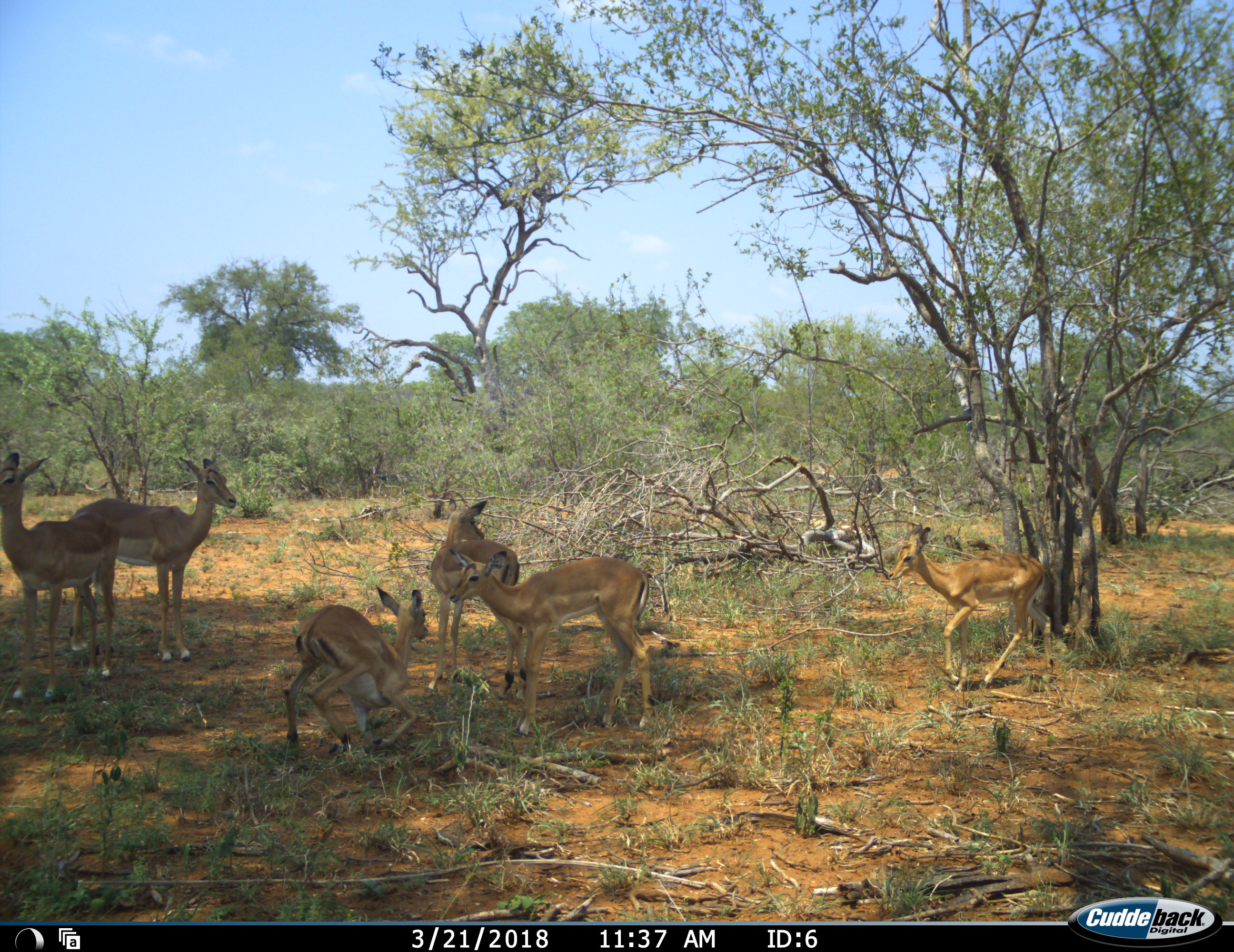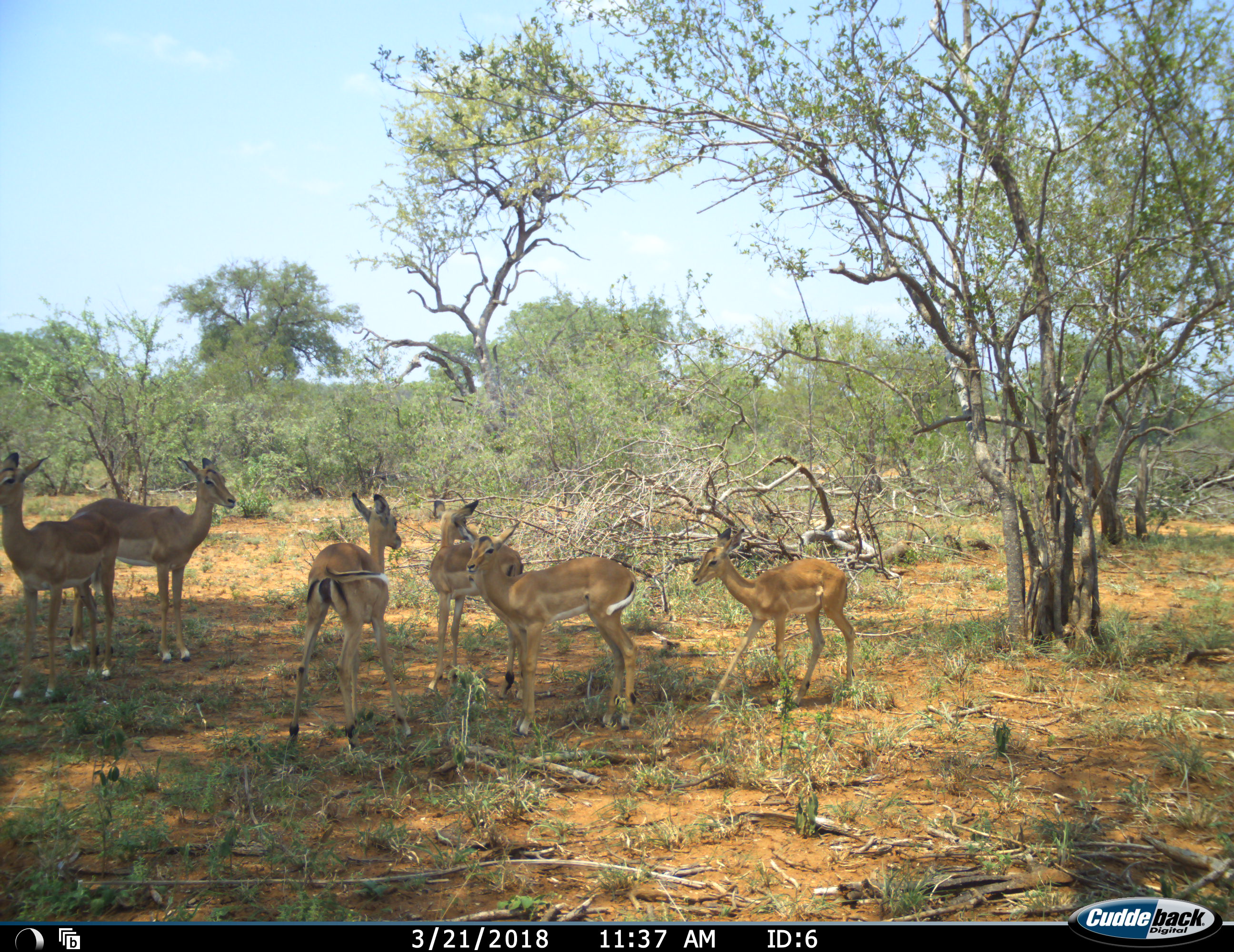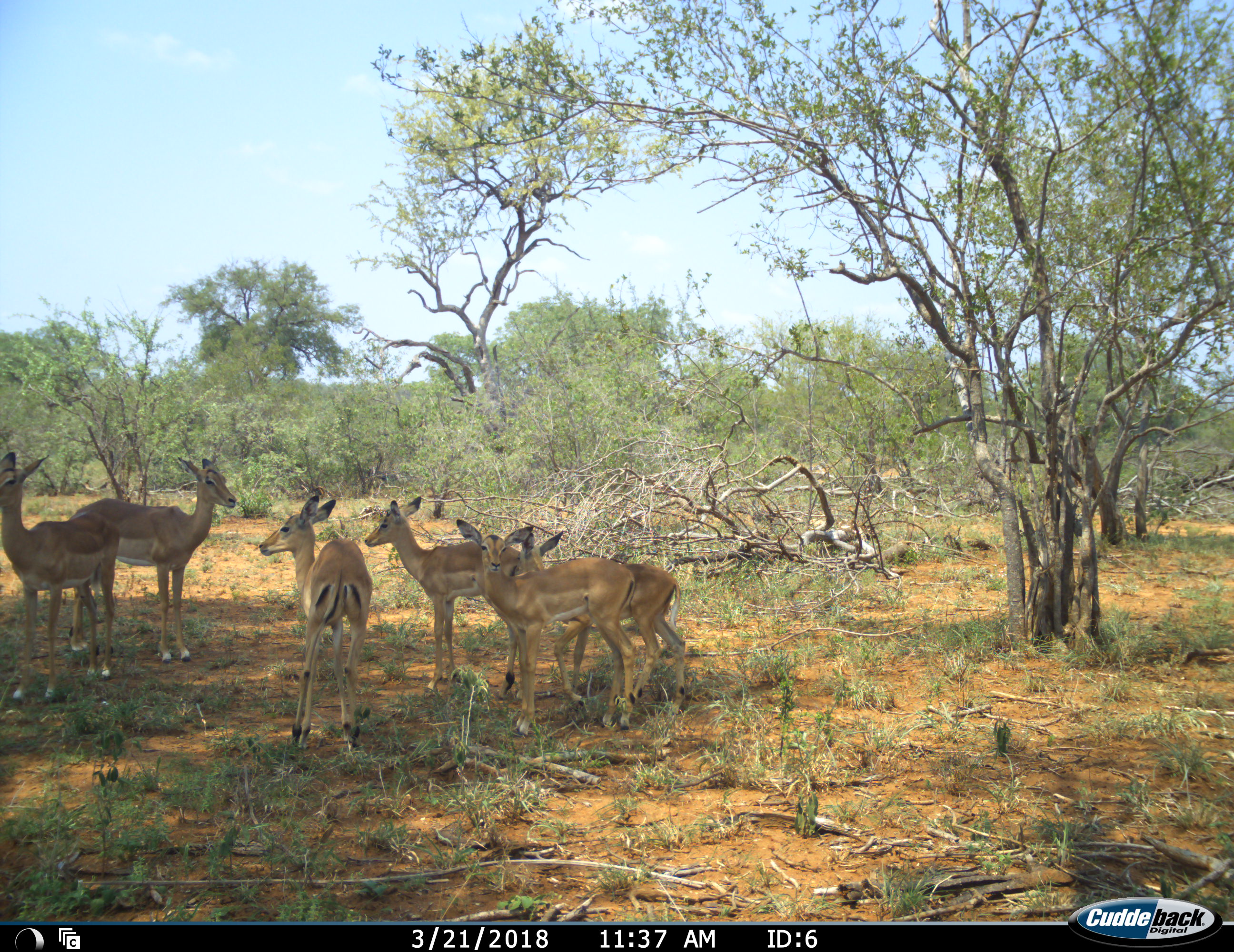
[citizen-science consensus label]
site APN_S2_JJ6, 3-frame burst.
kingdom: Animalia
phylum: Chordata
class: Mammalia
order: Artiodactyla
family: Bovidae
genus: Aepyceros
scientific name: Aepyceros melampus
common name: impala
Impala (Aepyceros melampus), count 6. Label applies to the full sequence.